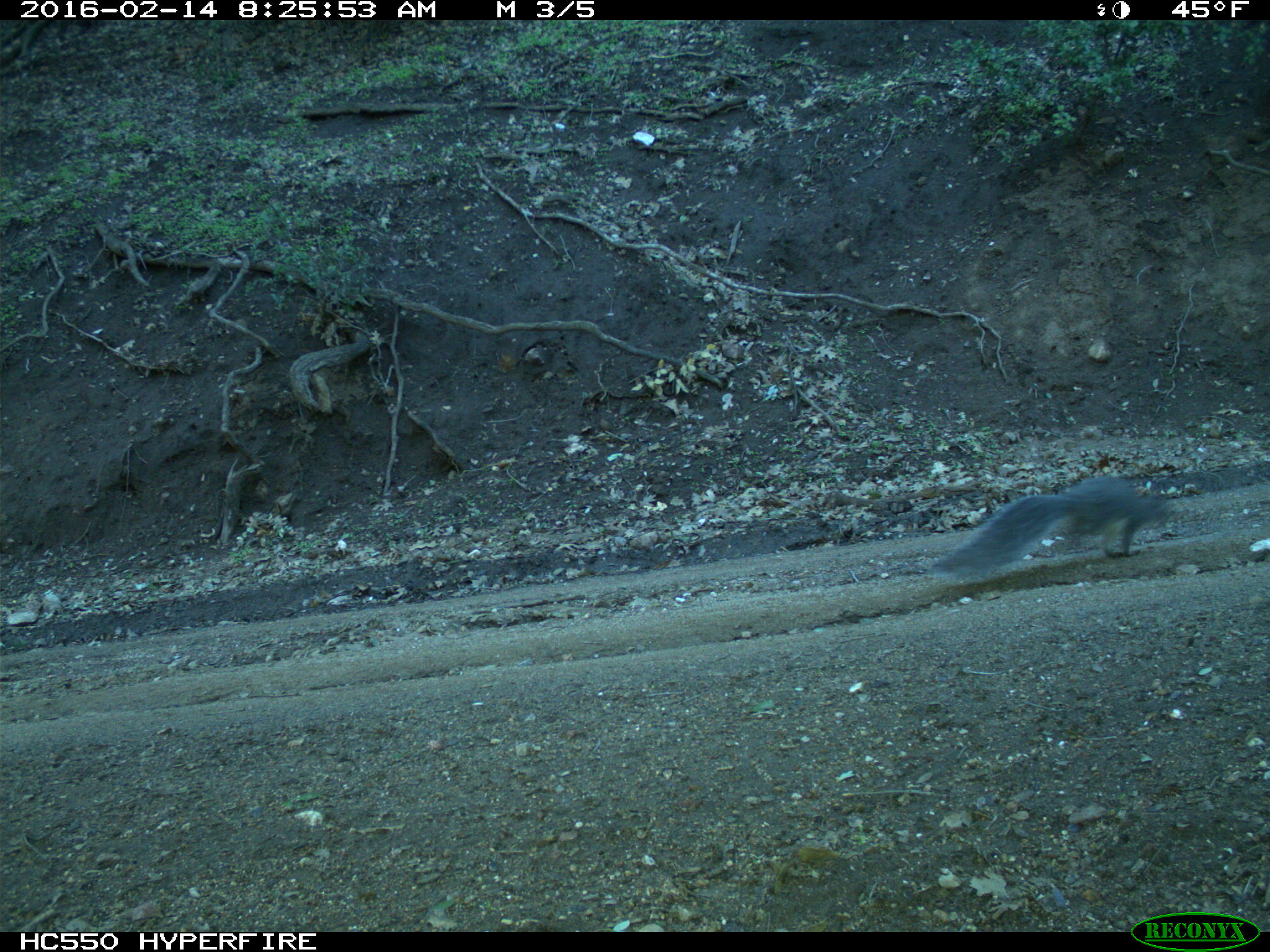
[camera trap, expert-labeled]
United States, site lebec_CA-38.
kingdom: Animalia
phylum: Chordata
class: Mammalia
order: Rodentia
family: Sciuridae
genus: Sciurus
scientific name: Sciurus carolinensis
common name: eastern gray squirrel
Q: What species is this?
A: Sciurus carolinensis (eastern gray squirrel).